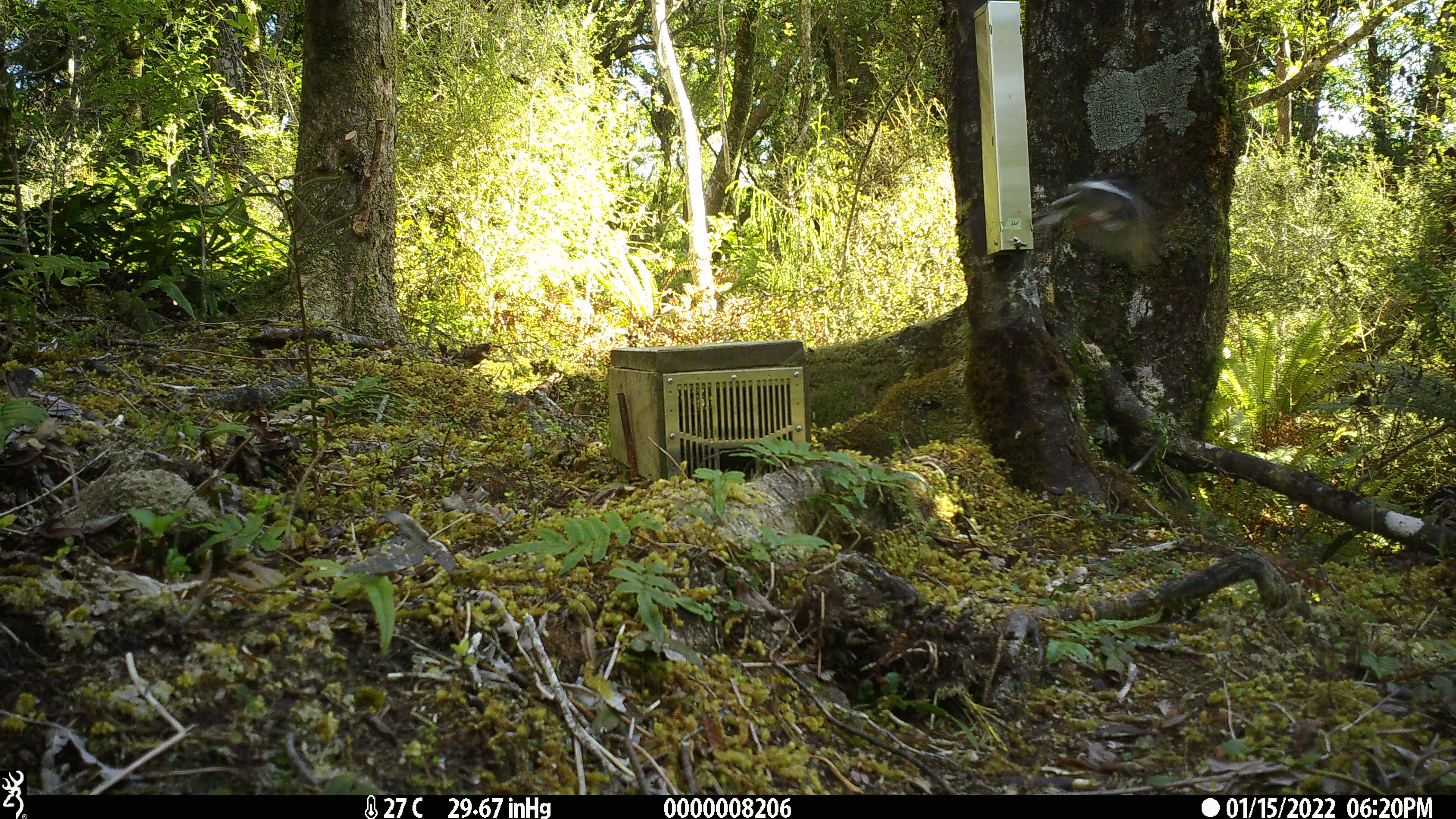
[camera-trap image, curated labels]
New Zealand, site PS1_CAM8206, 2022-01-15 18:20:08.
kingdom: Animalia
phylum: Chordata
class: Aves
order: Passeriformes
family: Petroicidae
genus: Petroica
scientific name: Petroica macrocephala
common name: tomtit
Tomtit (Petroica macrocephala).